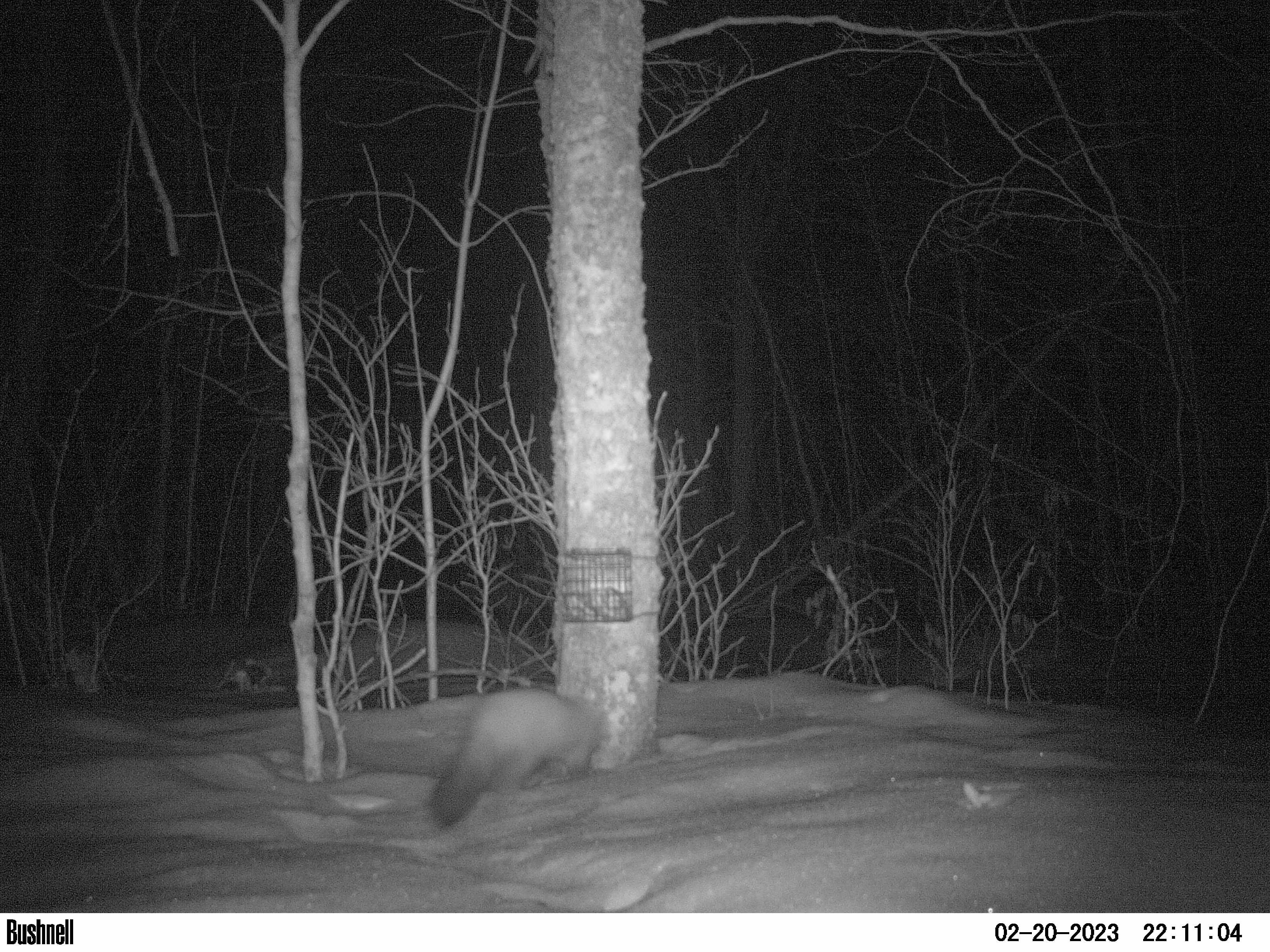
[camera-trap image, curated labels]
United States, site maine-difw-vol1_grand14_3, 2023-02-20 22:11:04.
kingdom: Animalia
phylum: Chordata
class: Mammalia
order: Carnivora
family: Mustelidae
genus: Martes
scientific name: Martes americana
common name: american marten